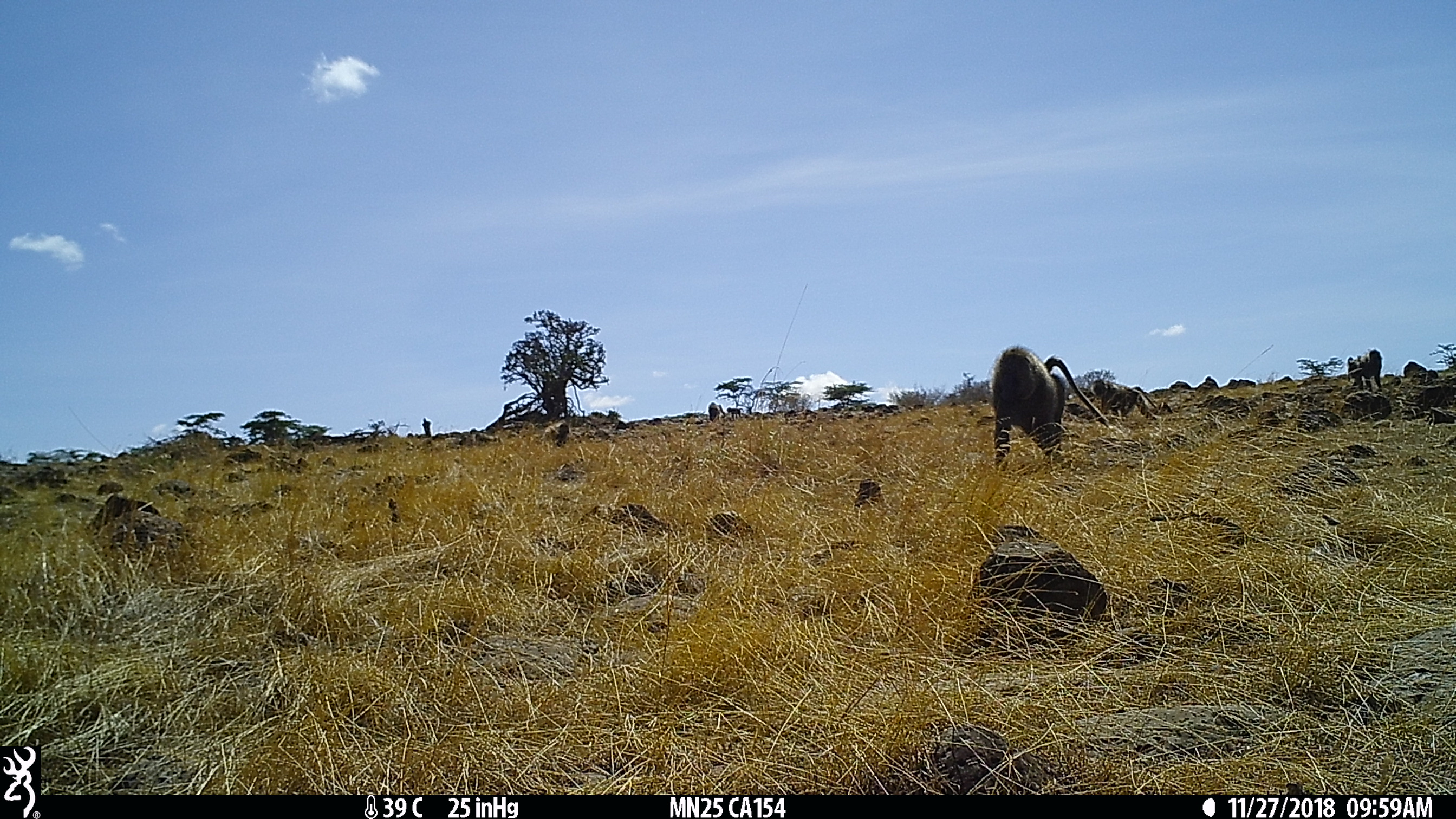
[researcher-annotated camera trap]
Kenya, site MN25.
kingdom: Animalia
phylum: Chordata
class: Mammalia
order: Primates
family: Cercopithecidae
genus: Papio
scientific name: Papio anubis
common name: olive baboon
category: baboon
Baboon (olive baboon) (Papio anubis).